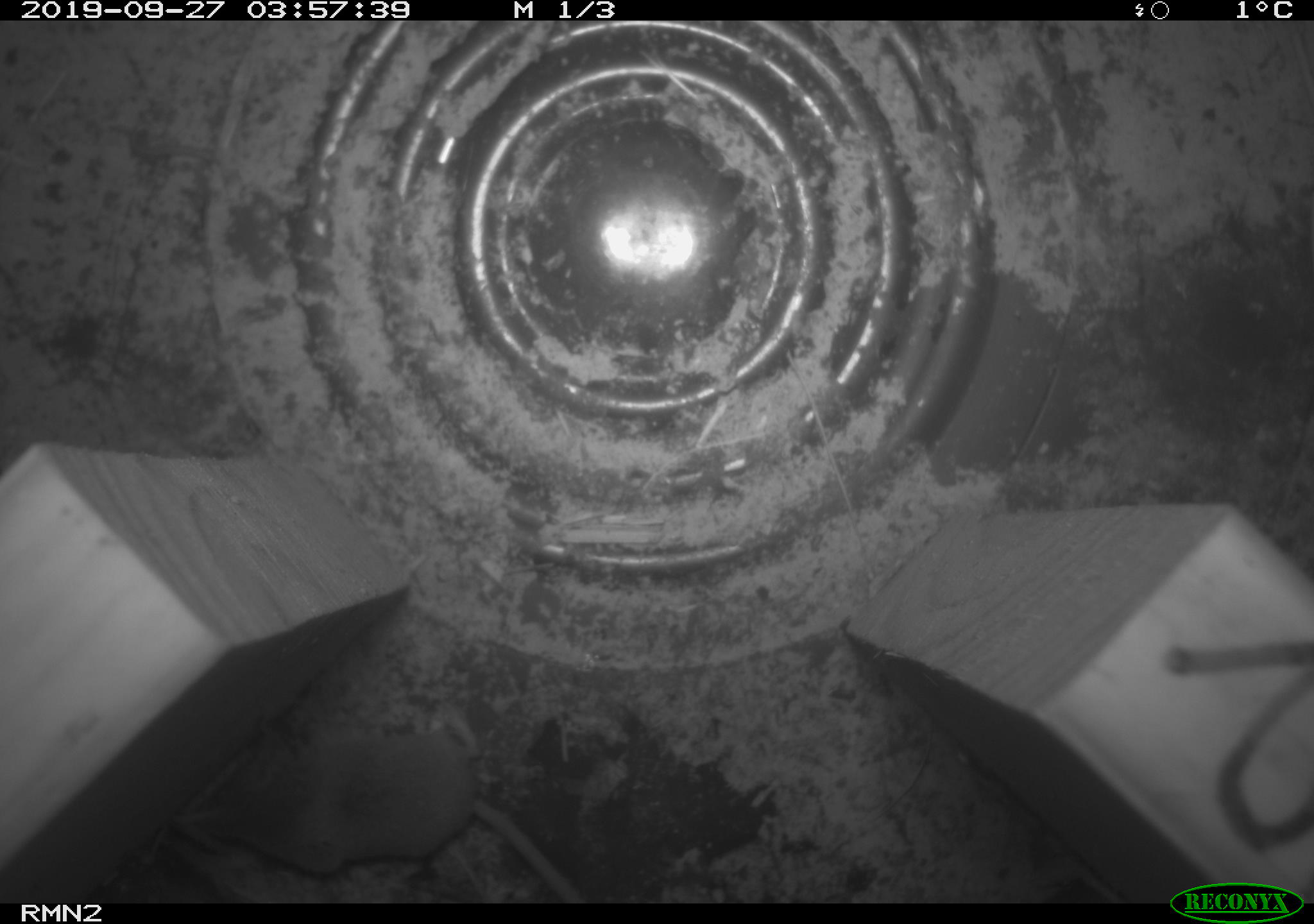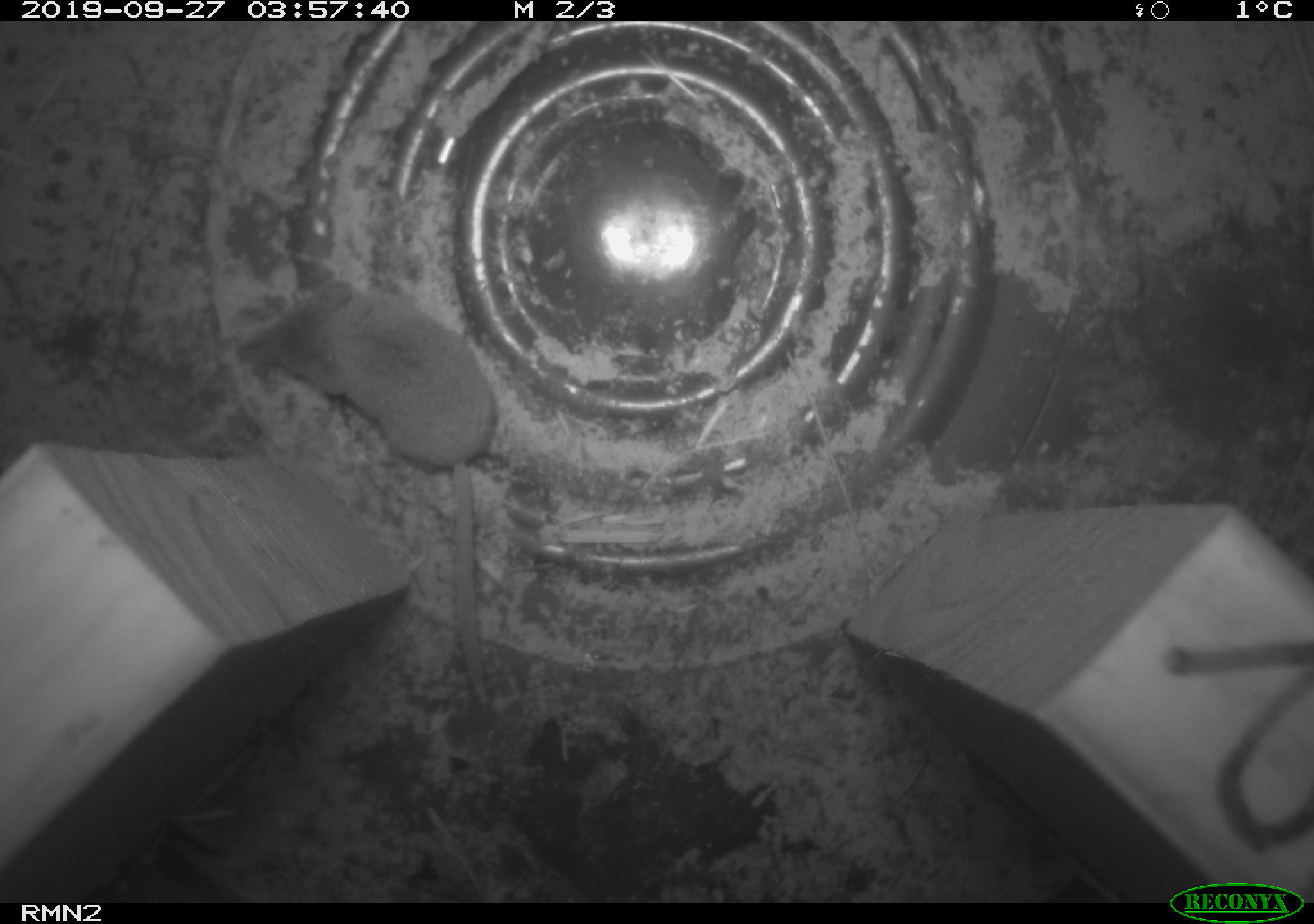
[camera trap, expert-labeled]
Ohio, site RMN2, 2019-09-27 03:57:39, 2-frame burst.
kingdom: Animalia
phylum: Chordata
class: Mammalia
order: Eulipotyphla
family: Soricidae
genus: Sorex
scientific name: Sorex cinereus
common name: masked shrew